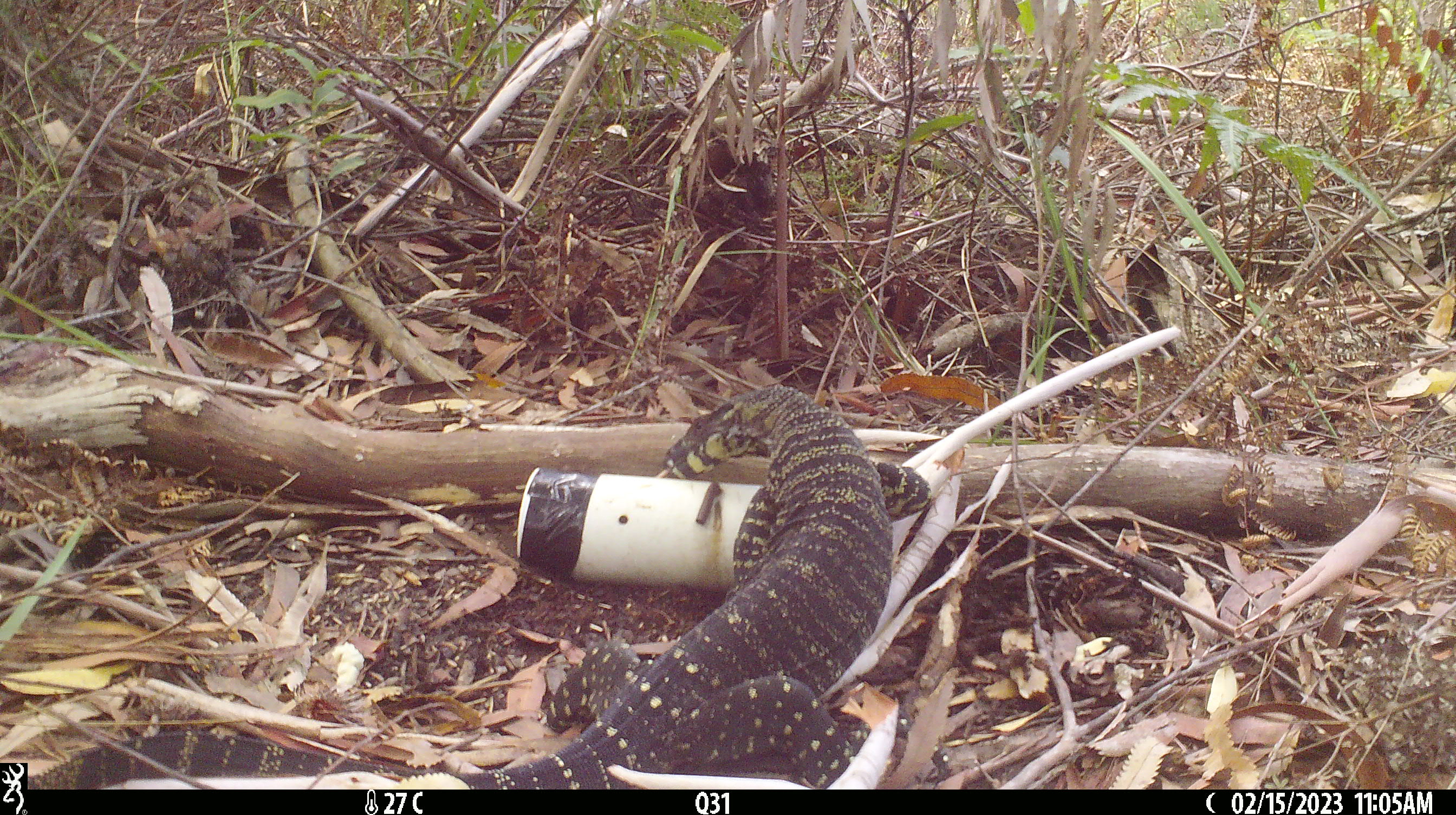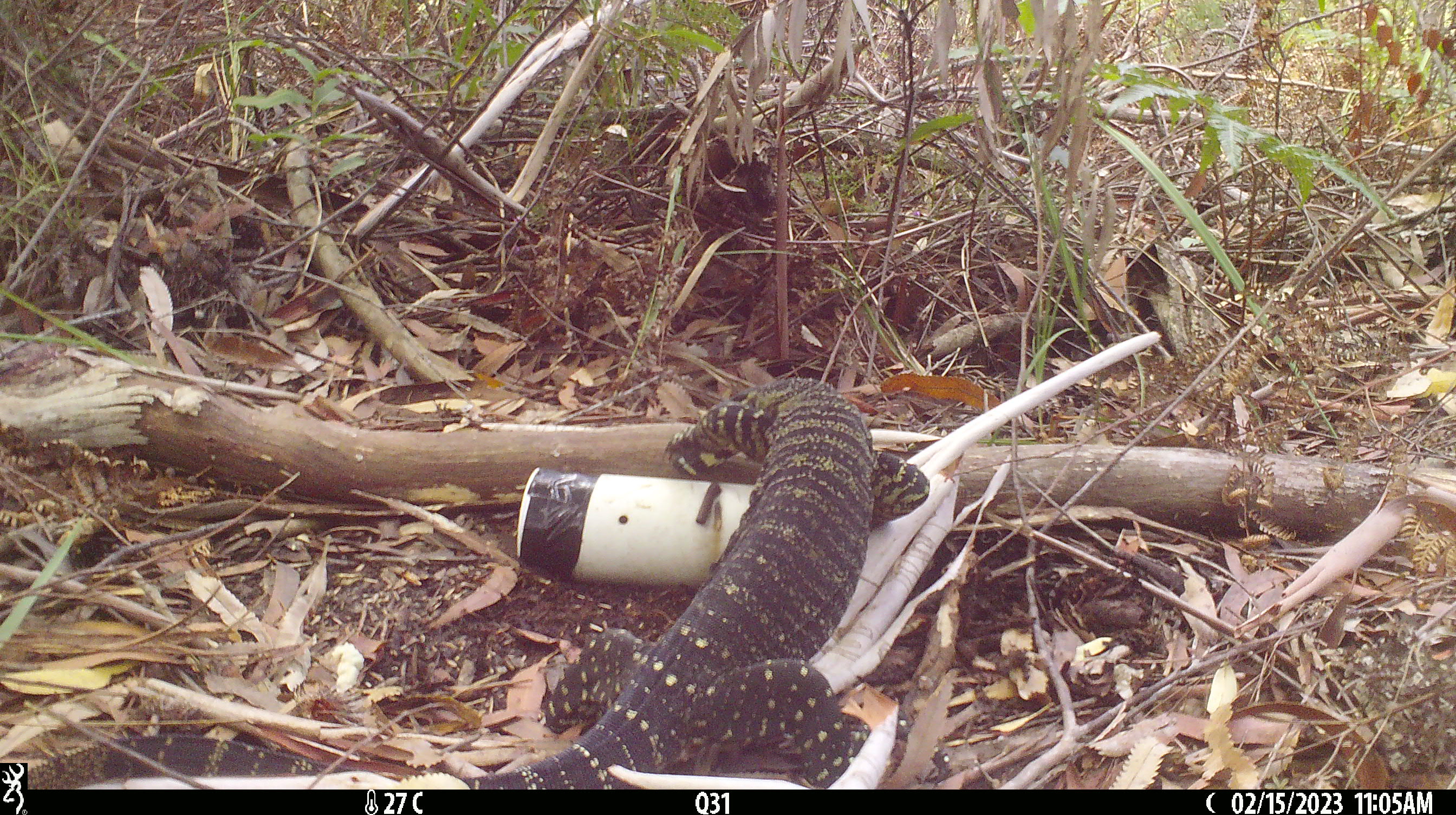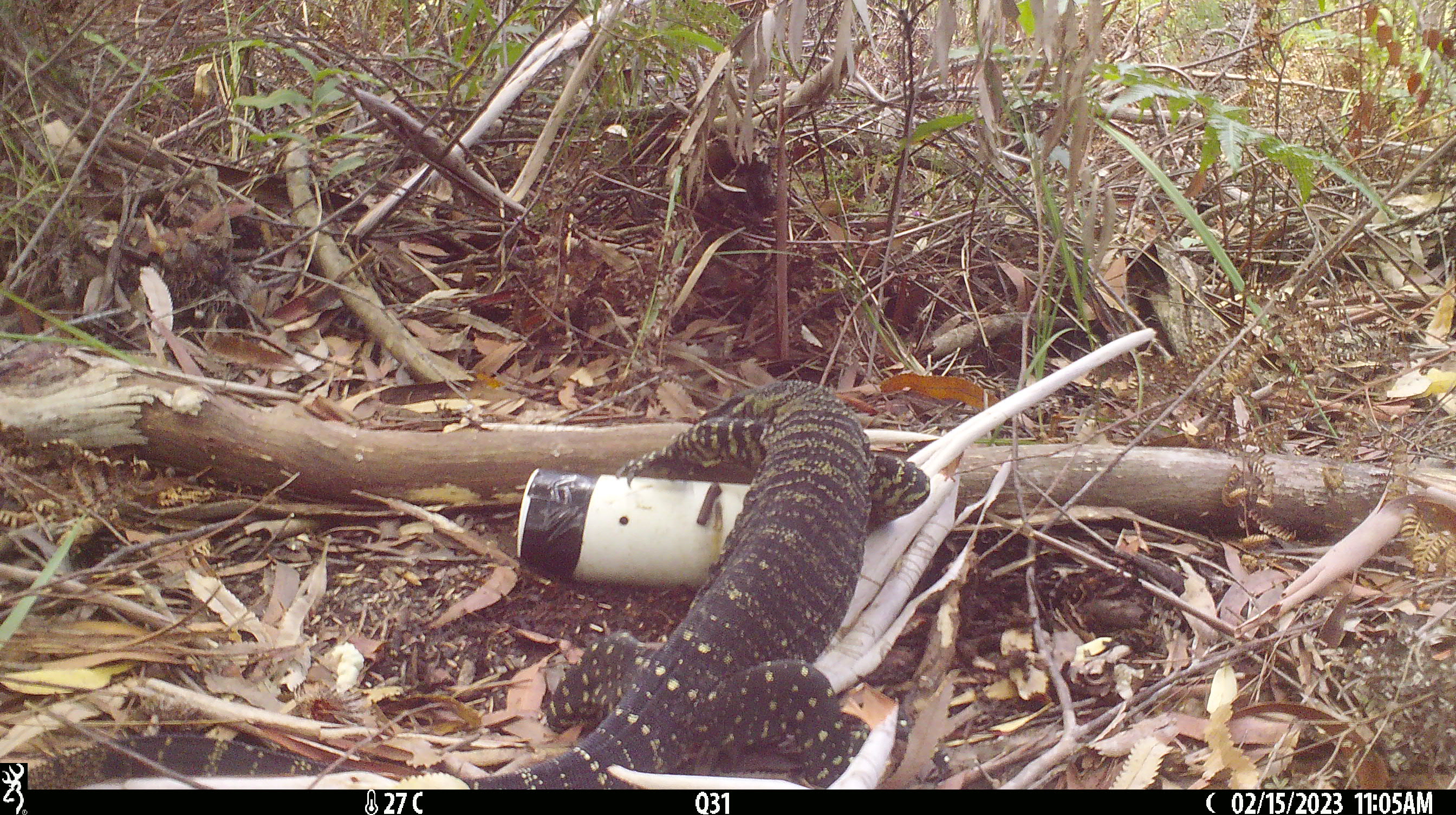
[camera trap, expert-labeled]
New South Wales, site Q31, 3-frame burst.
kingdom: Animalia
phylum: Chordata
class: Reptilia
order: Squamata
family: Varanidae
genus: Varanus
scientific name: Varanus varius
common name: lace monitor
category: goanna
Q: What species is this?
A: Goanna (lace monitor) (Varanus varius).